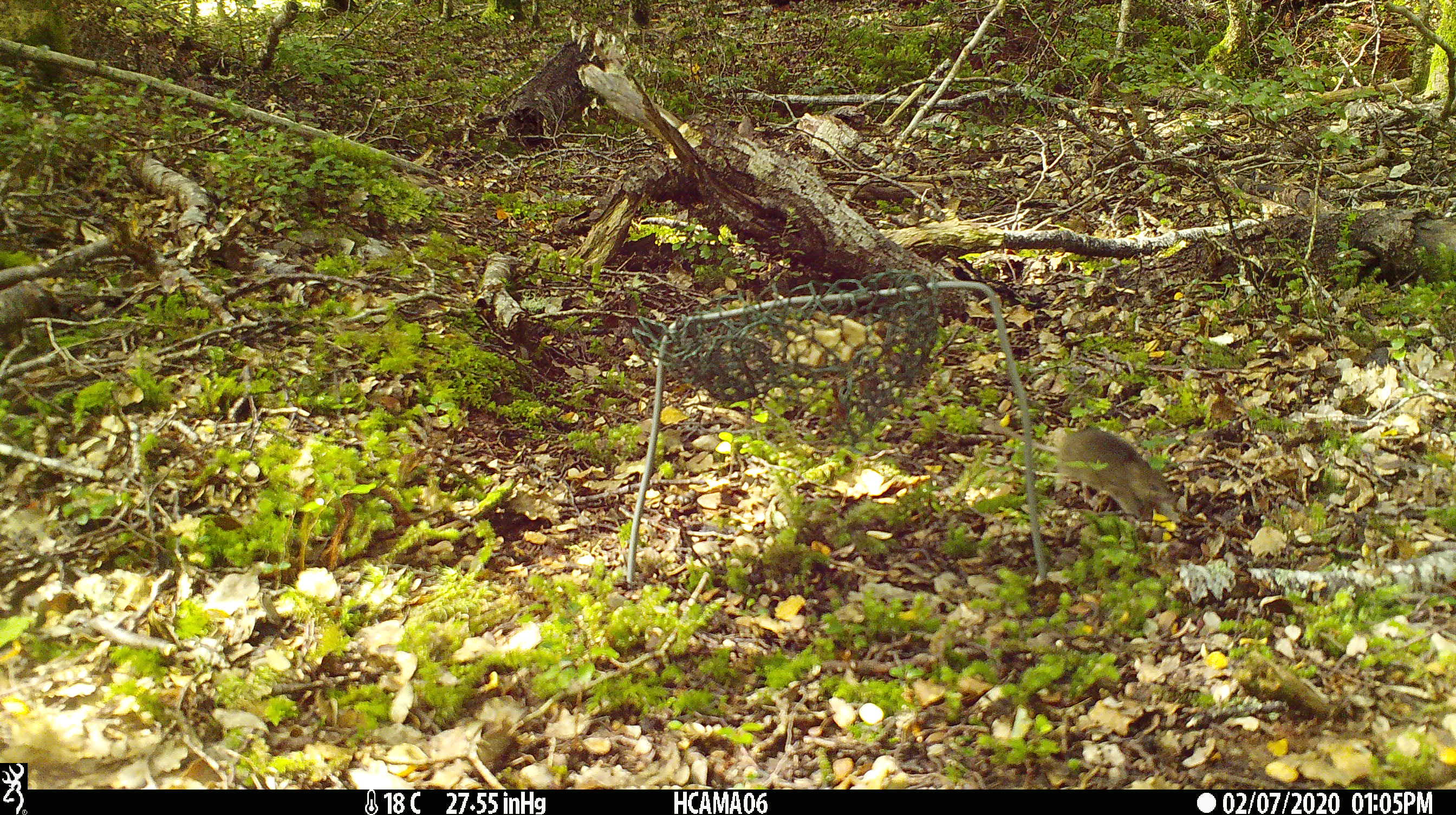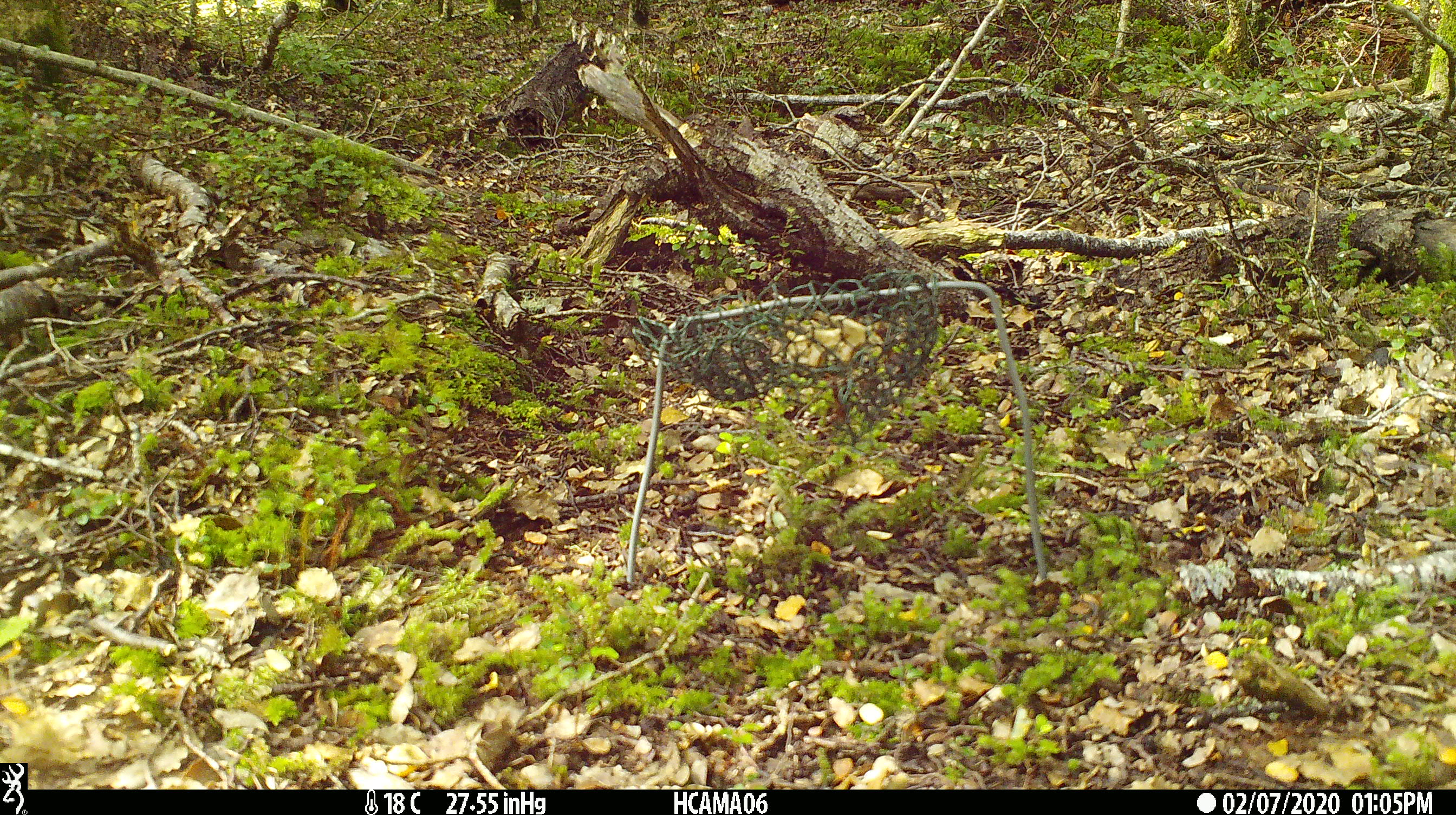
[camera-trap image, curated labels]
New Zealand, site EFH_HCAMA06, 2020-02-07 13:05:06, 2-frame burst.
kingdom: Animalia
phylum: Chordata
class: Mammalia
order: Rodentia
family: Muridae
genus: Mus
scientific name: Mus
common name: mouse